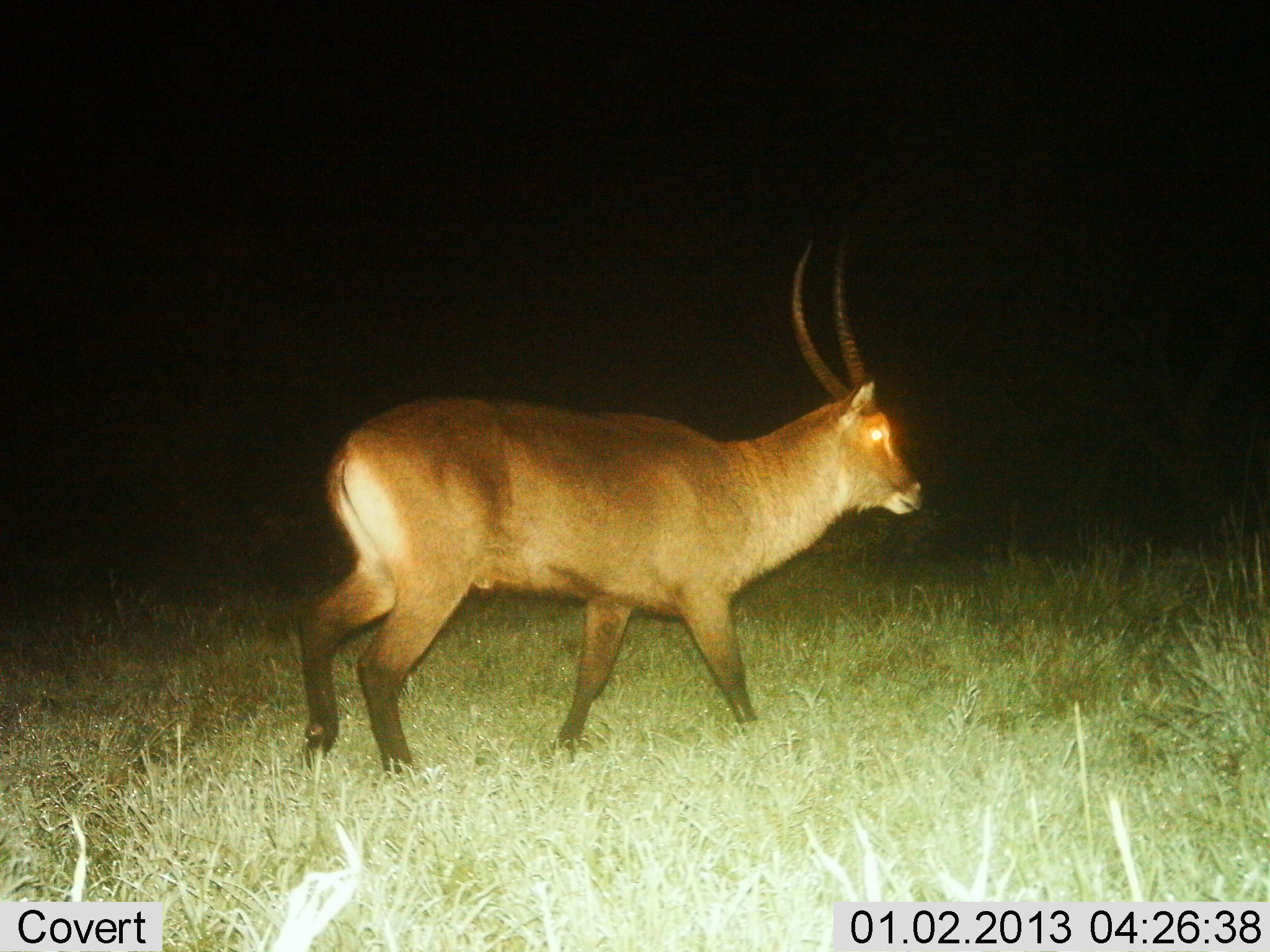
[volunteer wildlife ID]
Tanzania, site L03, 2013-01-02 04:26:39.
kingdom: Animalia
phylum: Chordata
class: Mammalia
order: Artiodactyla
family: Bovidae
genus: Kobus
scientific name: Kobus ellipsiprymnus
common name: waterbuck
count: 1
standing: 28%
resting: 0%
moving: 75%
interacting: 0%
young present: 0%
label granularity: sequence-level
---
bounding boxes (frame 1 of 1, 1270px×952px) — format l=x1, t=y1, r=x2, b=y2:
animal: l=296, t=238, r=927, b=783